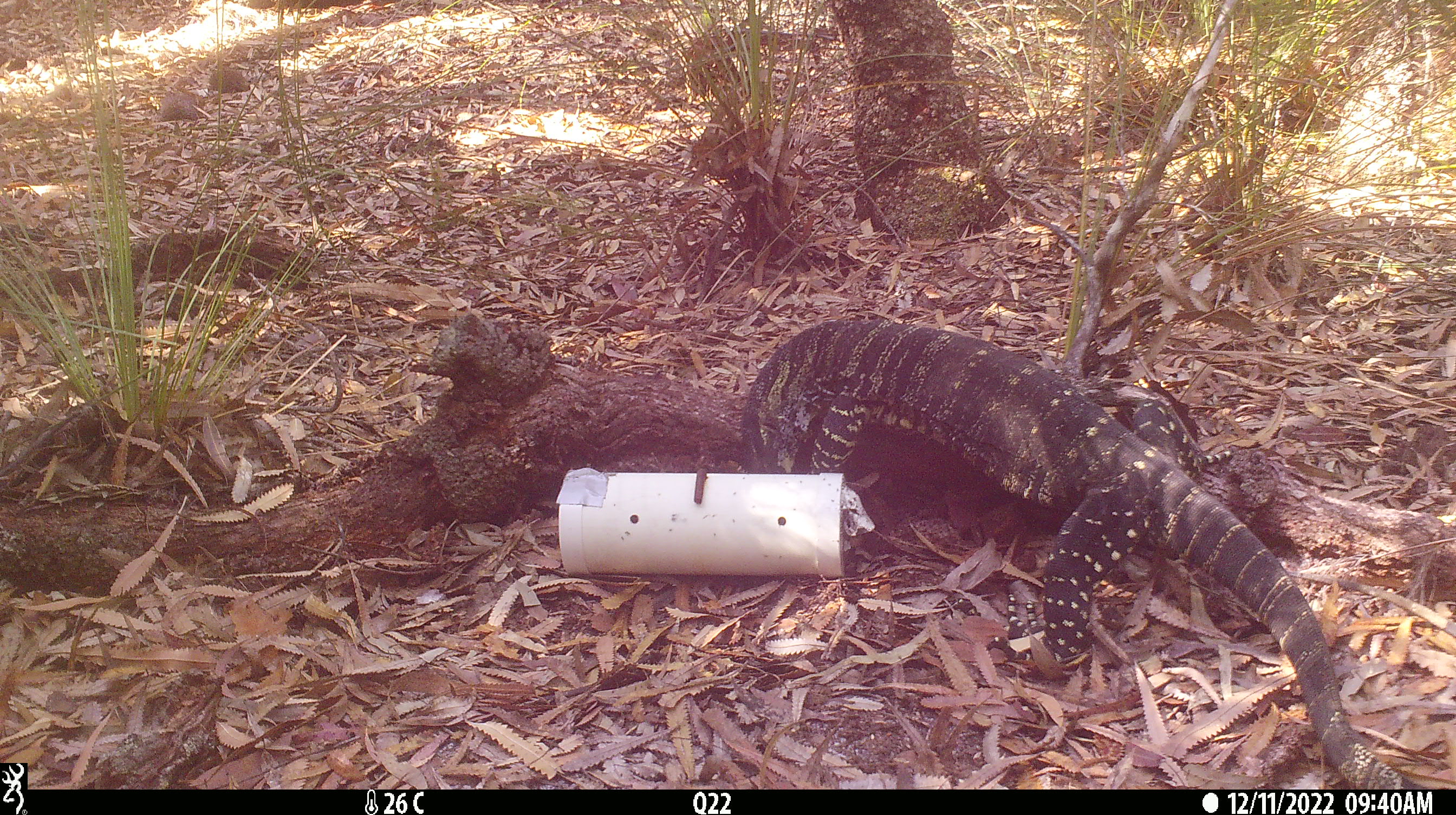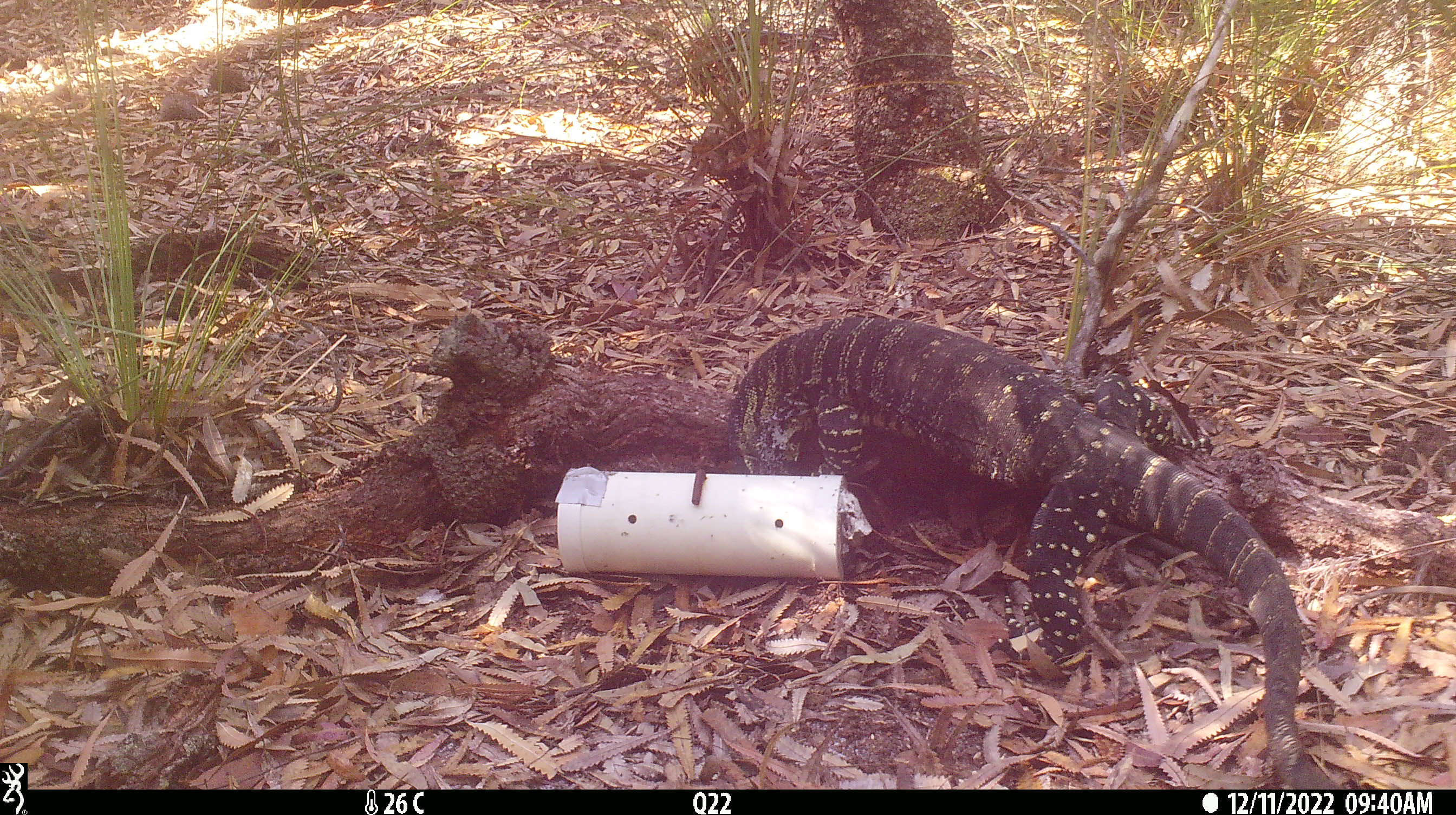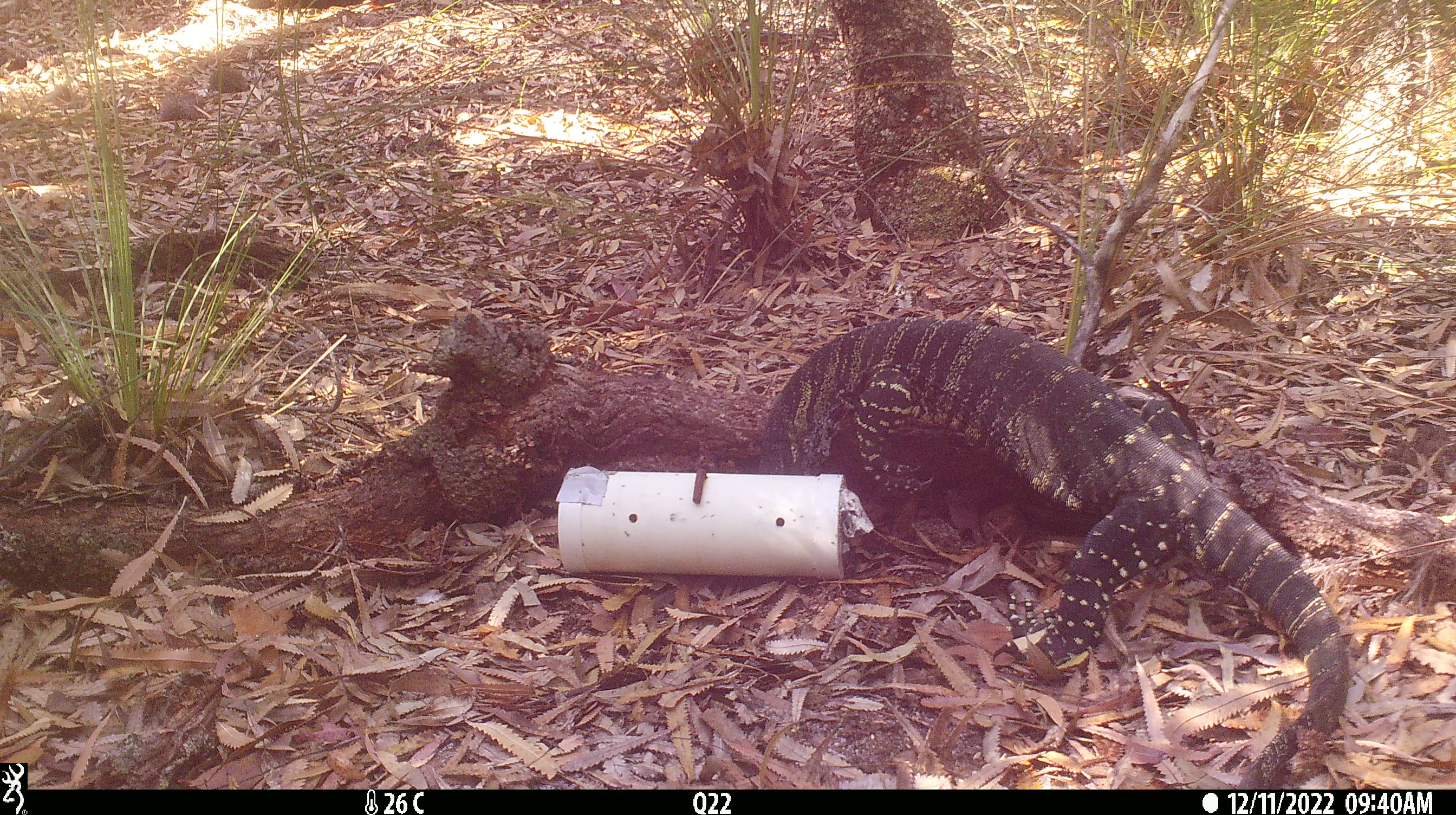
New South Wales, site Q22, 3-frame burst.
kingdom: Animalia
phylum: Chordata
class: Reptilia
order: Squamata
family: Varanidae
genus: Varanus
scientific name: Varanus varius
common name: lace monitor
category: goanna